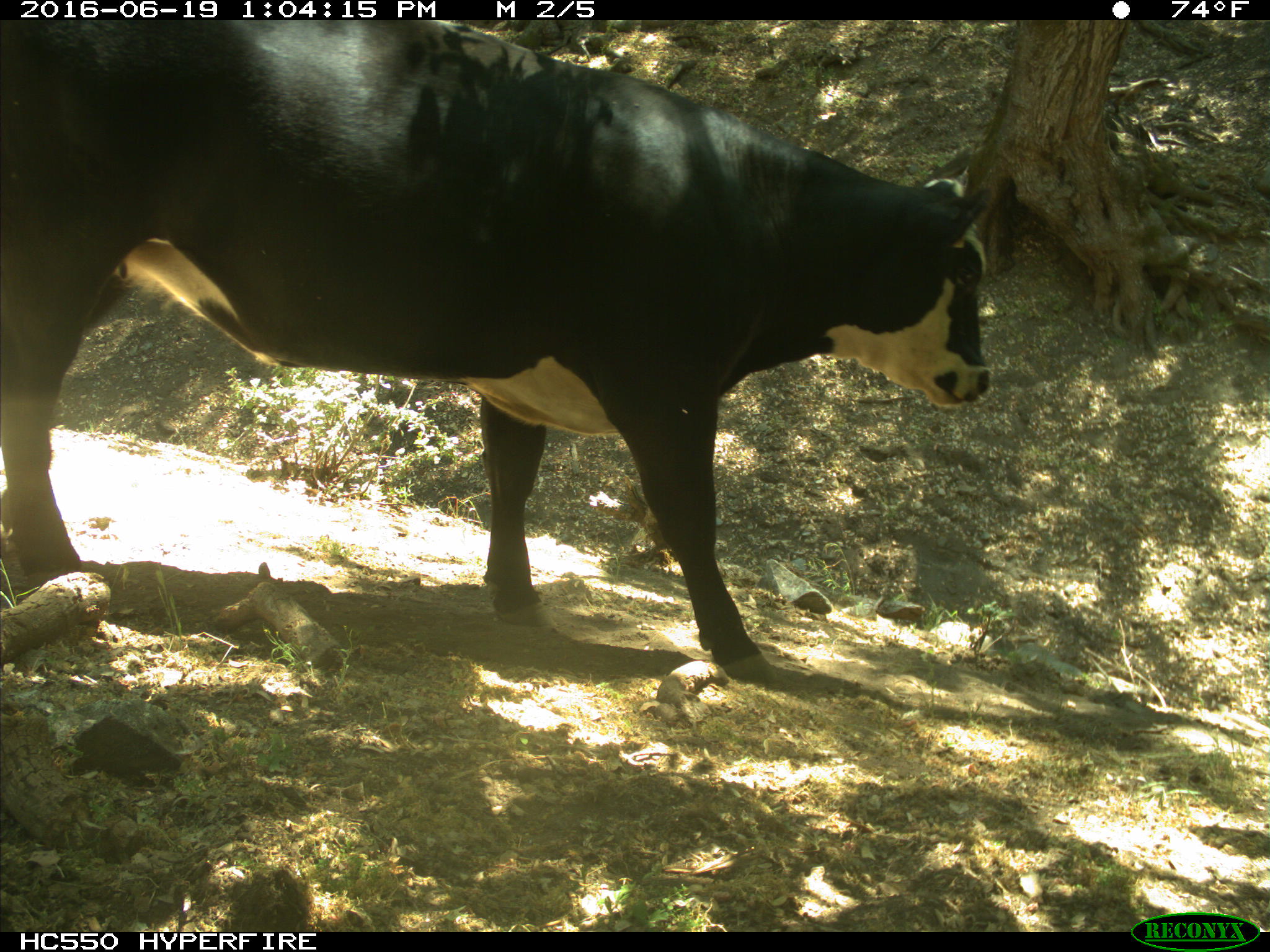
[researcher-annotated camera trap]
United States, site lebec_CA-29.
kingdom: Animalia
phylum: Chordata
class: Mammalia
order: Artiodactyla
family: Bovidae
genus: Bos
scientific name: Bos taurus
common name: domestic cow